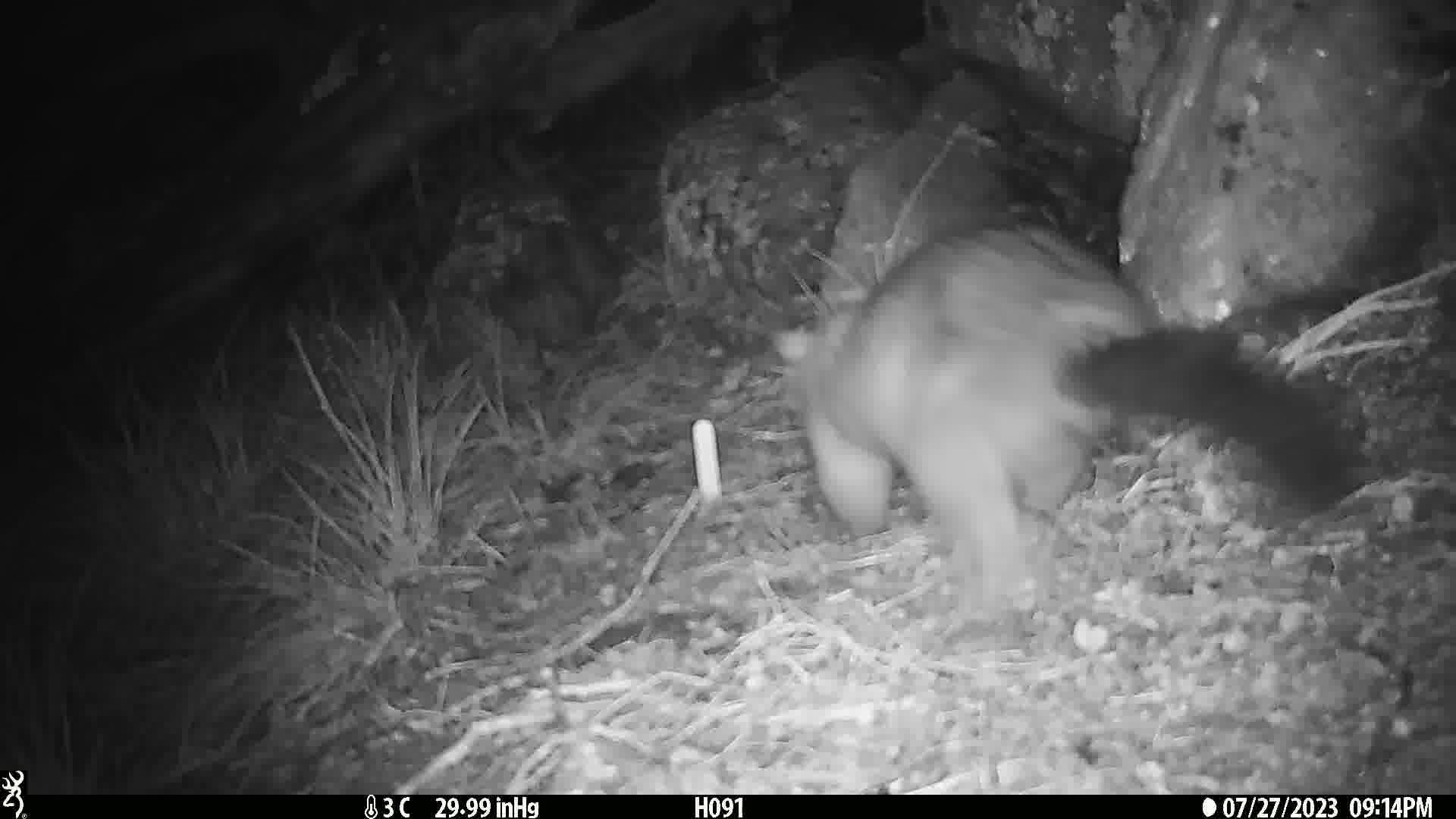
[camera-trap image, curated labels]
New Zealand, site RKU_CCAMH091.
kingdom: Animalia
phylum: Chordata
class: Mammalia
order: Diprotodontia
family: Phalangeridae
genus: Trichosurus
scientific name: Trichosurus vulpecula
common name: common brushtail possum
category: possum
Possum (common brushtail possum) (Trichosurus vulpecula).